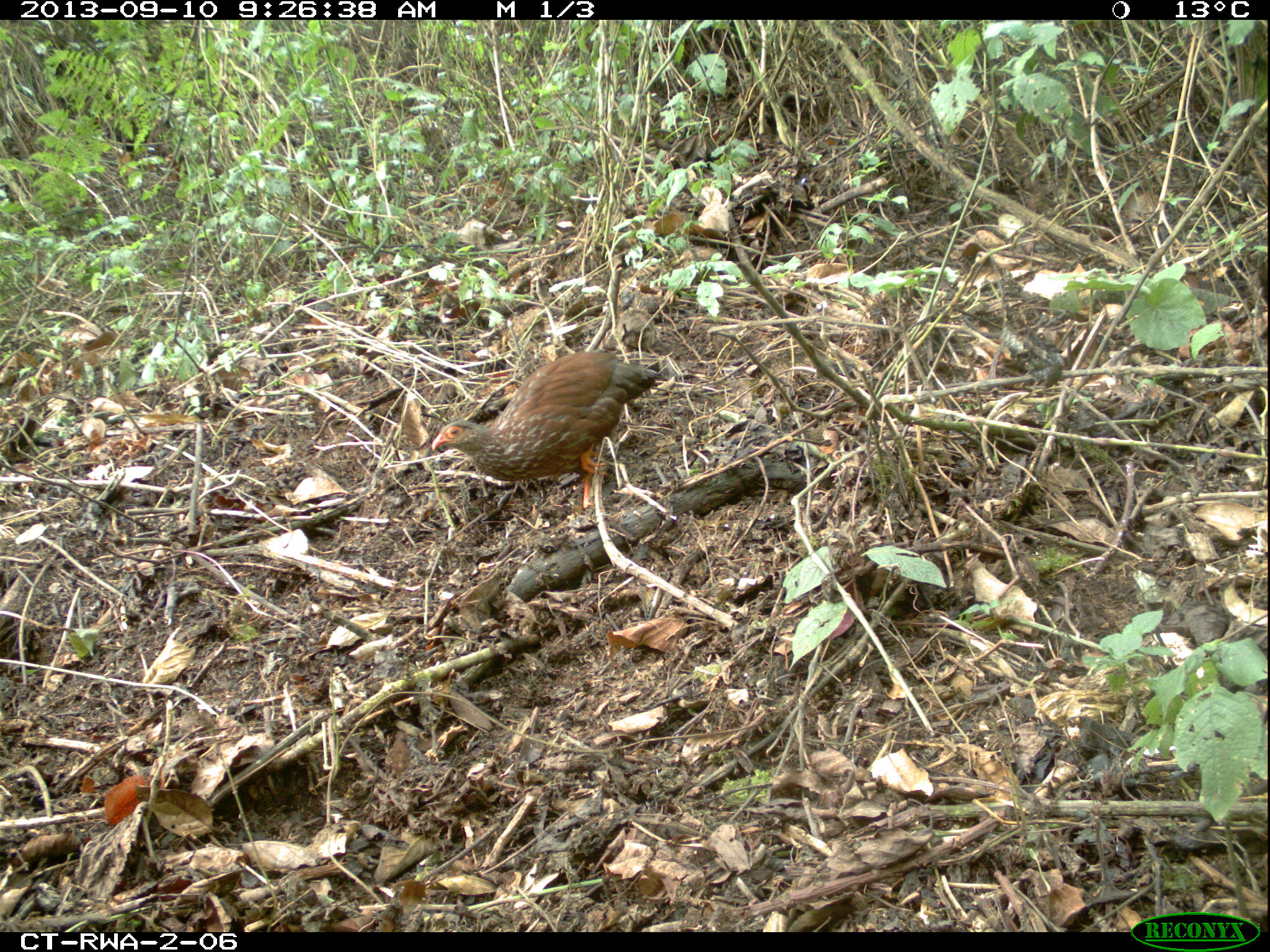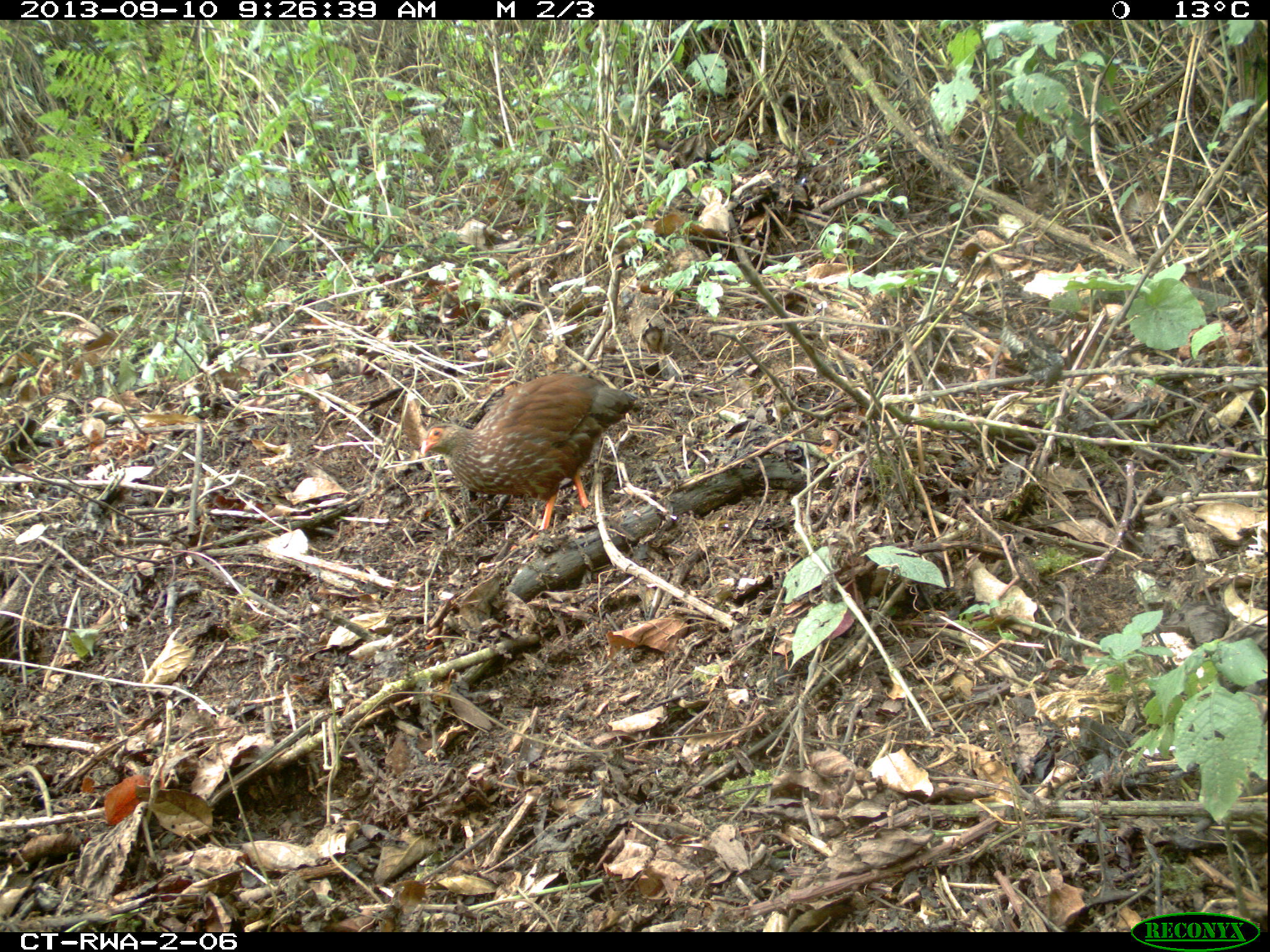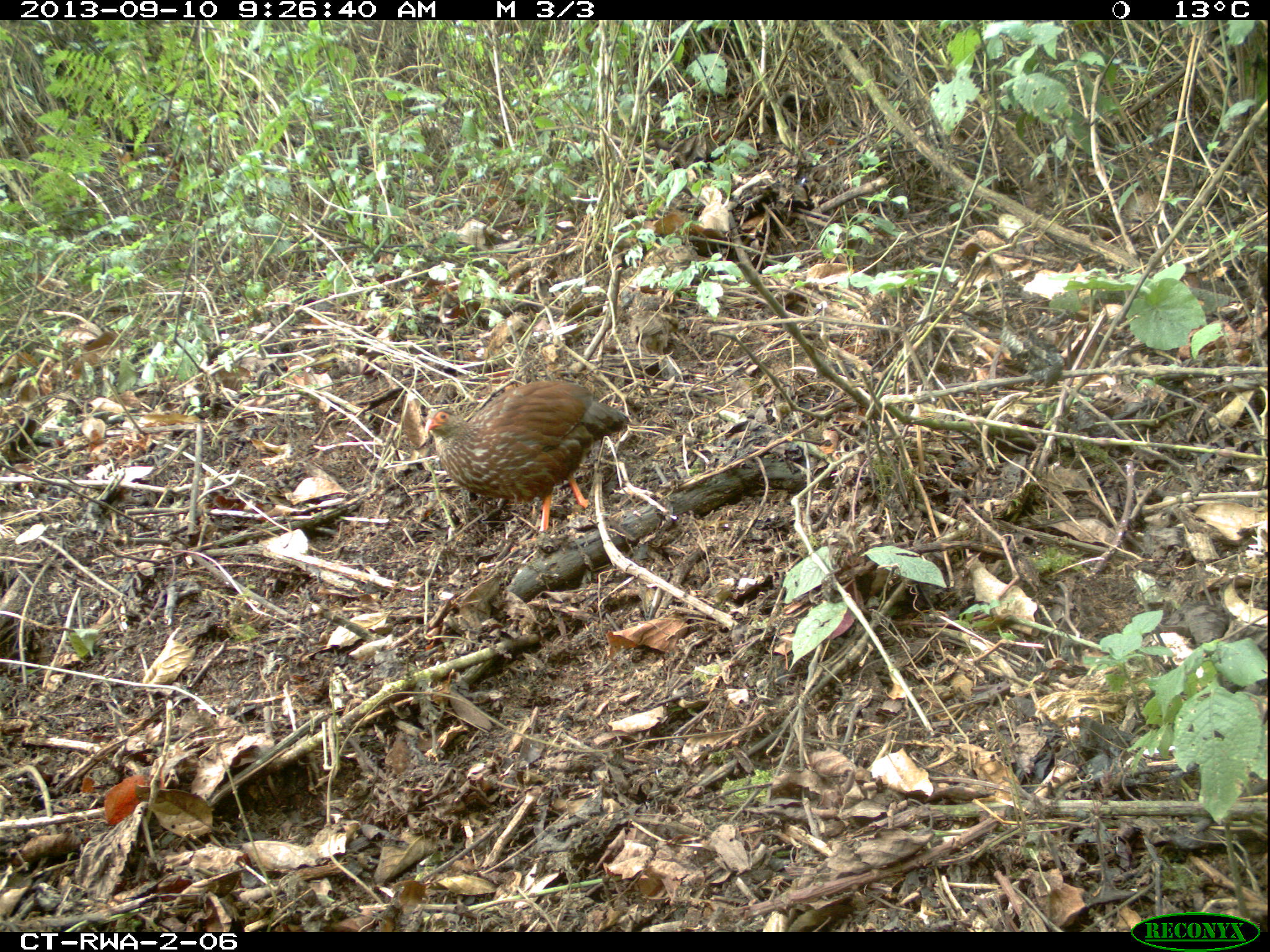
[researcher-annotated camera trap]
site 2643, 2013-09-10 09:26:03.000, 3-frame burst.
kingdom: Animalia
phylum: Chordata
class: Aves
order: Galliformes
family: Phasianidae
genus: Pternistis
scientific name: Pternistis nobilis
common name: handsome francolin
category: francolinus nobilis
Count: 1.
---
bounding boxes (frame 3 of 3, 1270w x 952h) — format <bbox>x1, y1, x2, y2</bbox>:
francolinus nobilis: <bbox>423, 378, 633, 538</bbox>